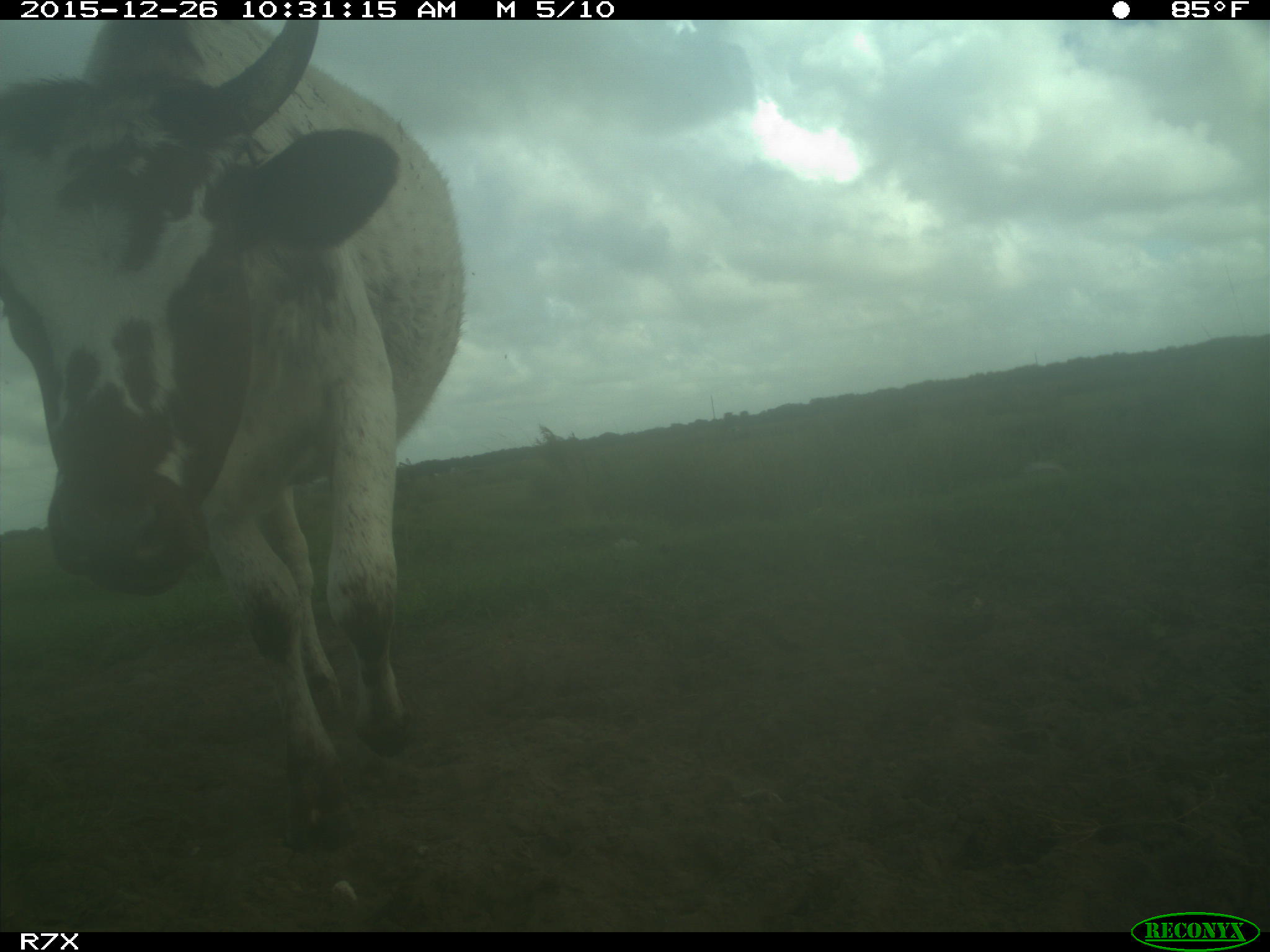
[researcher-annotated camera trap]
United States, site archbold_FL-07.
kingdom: Animalia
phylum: Chordata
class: Mammalia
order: Artiodactyla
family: Bovidae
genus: Bos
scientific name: Bos taurus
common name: domestic cow